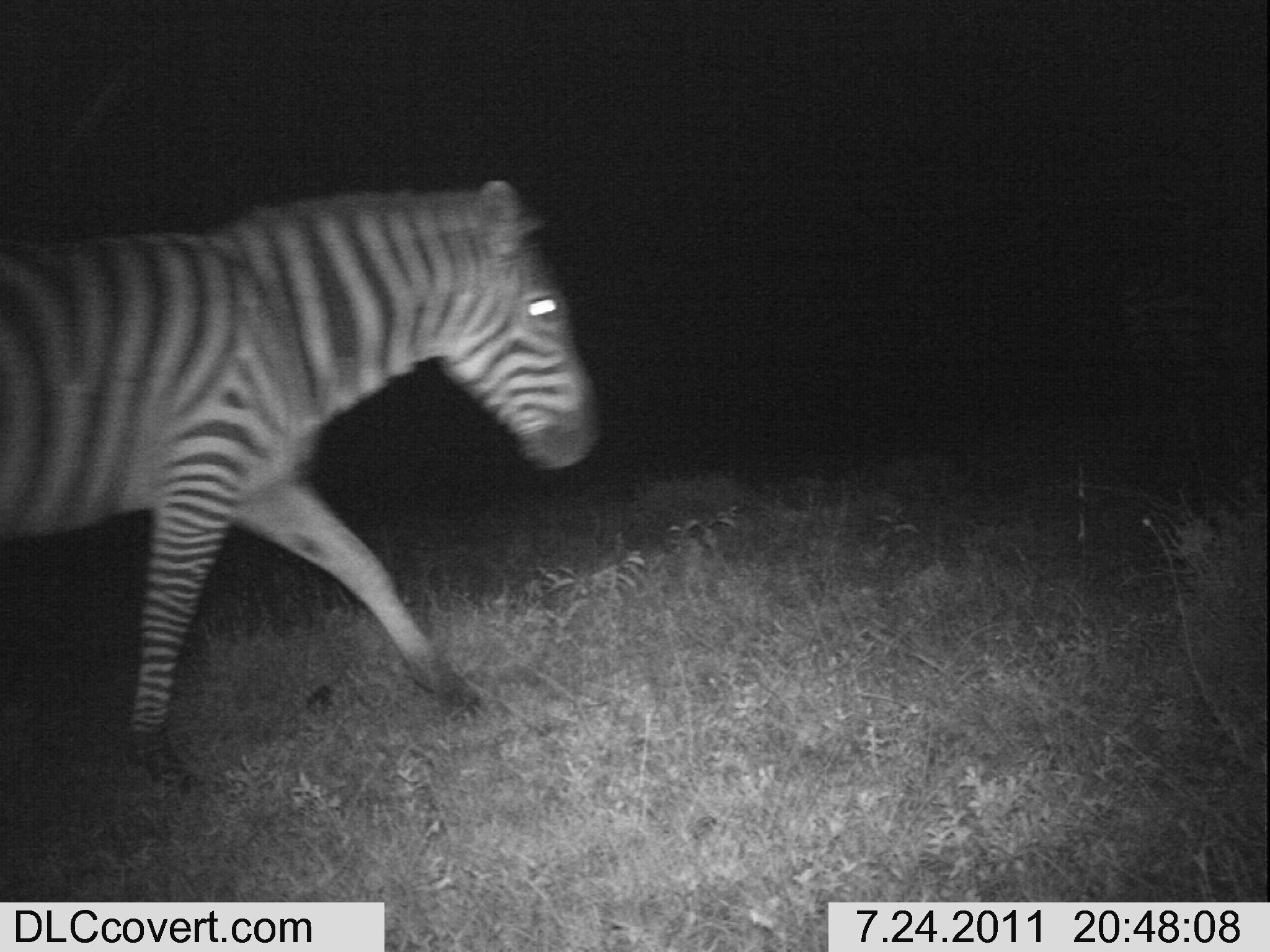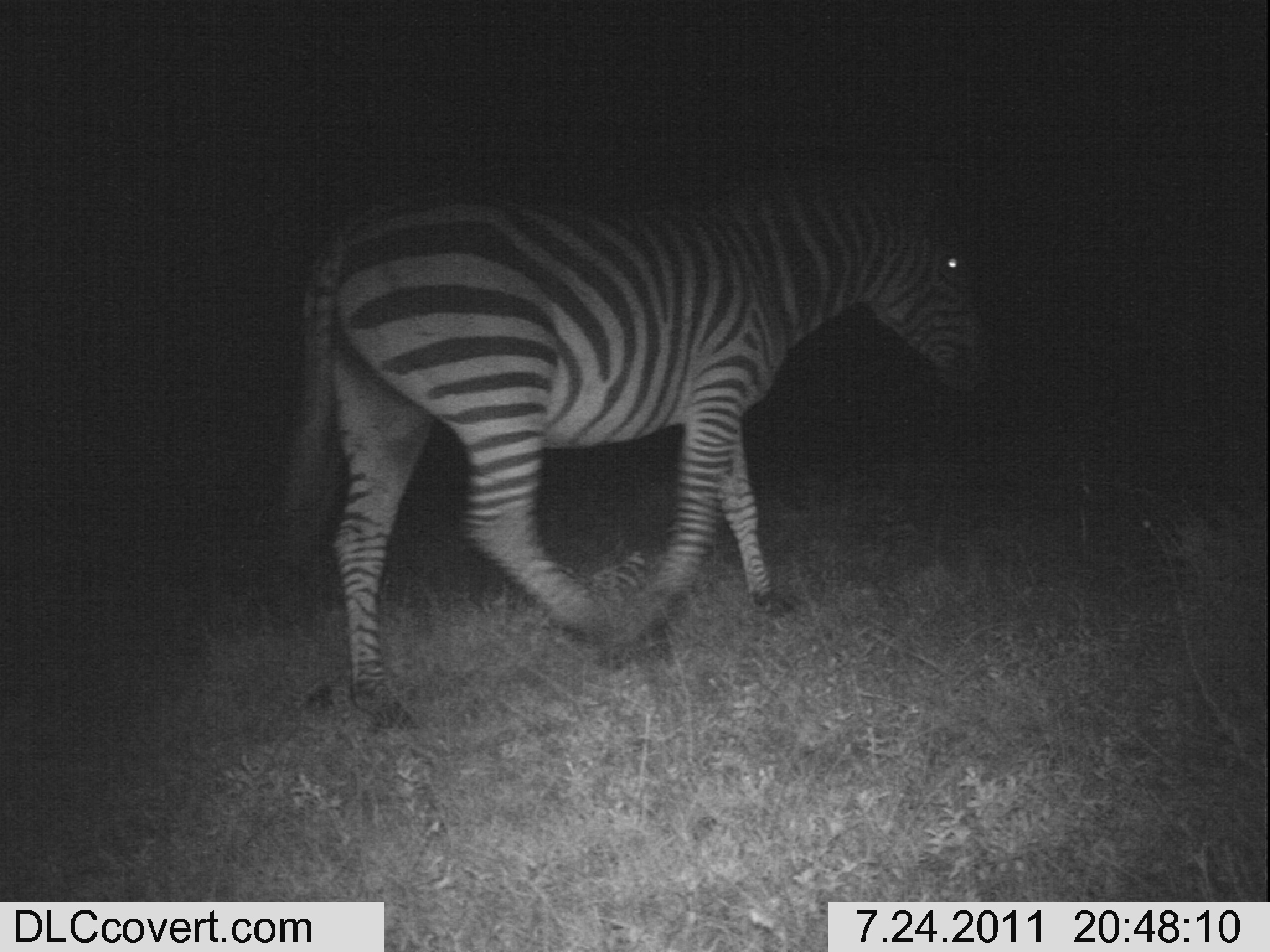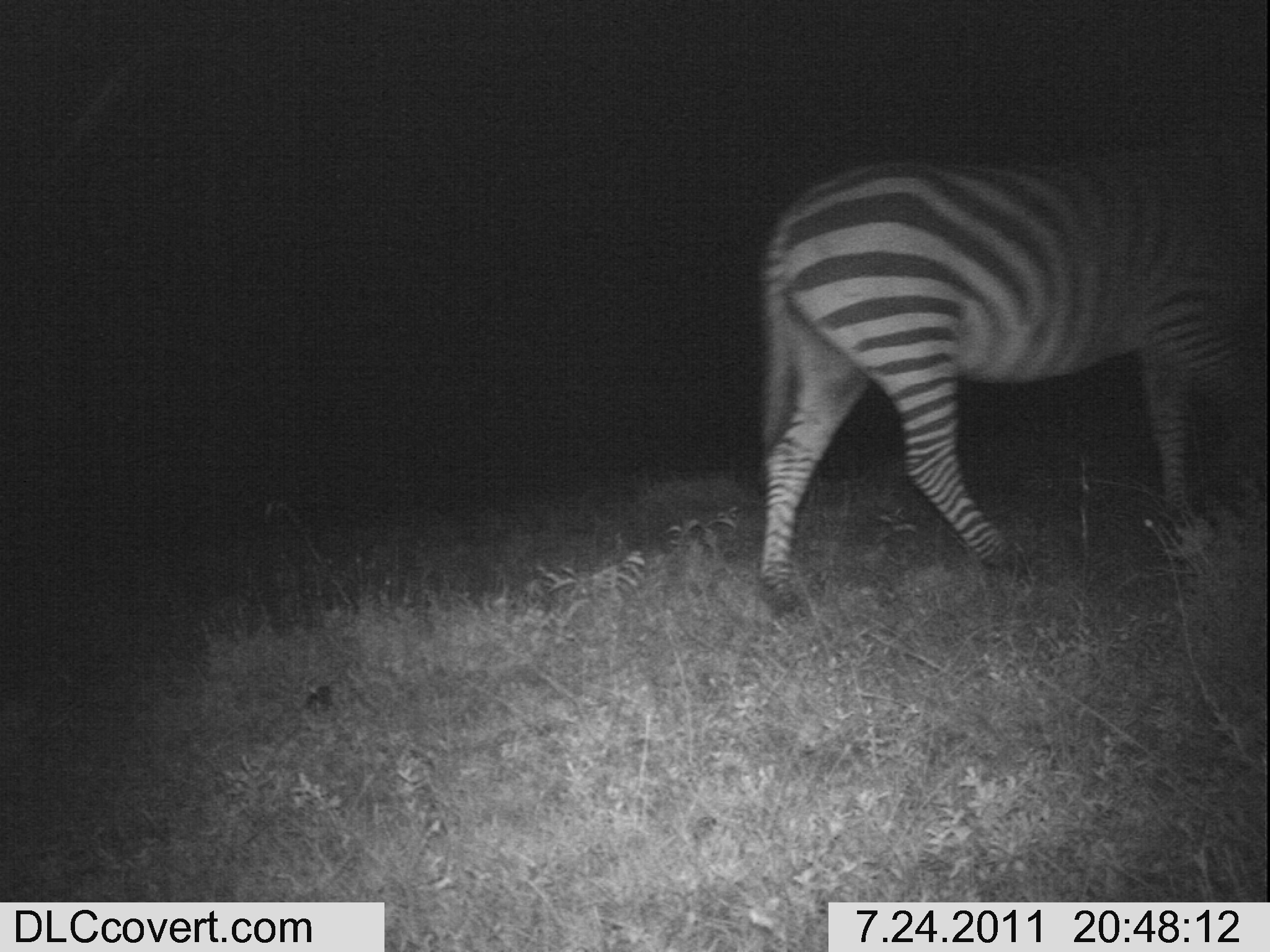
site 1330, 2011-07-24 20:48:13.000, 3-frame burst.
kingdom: Animalia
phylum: Chordata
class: Mammalia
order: Perissodactyla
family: Equidae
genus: Equus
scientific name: Equus quagga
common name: plains zebra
Equus quagga (plains zebra), count 1.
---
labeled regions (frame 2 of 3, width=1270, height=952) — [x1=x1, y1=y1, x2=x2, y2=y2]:
equus quagga: [x1=270, y1=143, x2=995, y2=718]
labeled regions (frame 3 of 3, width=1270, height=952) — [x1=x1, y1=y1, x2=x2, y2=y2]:
equus quagga: [x1=753, y1=131, x2=1261, y2=607]